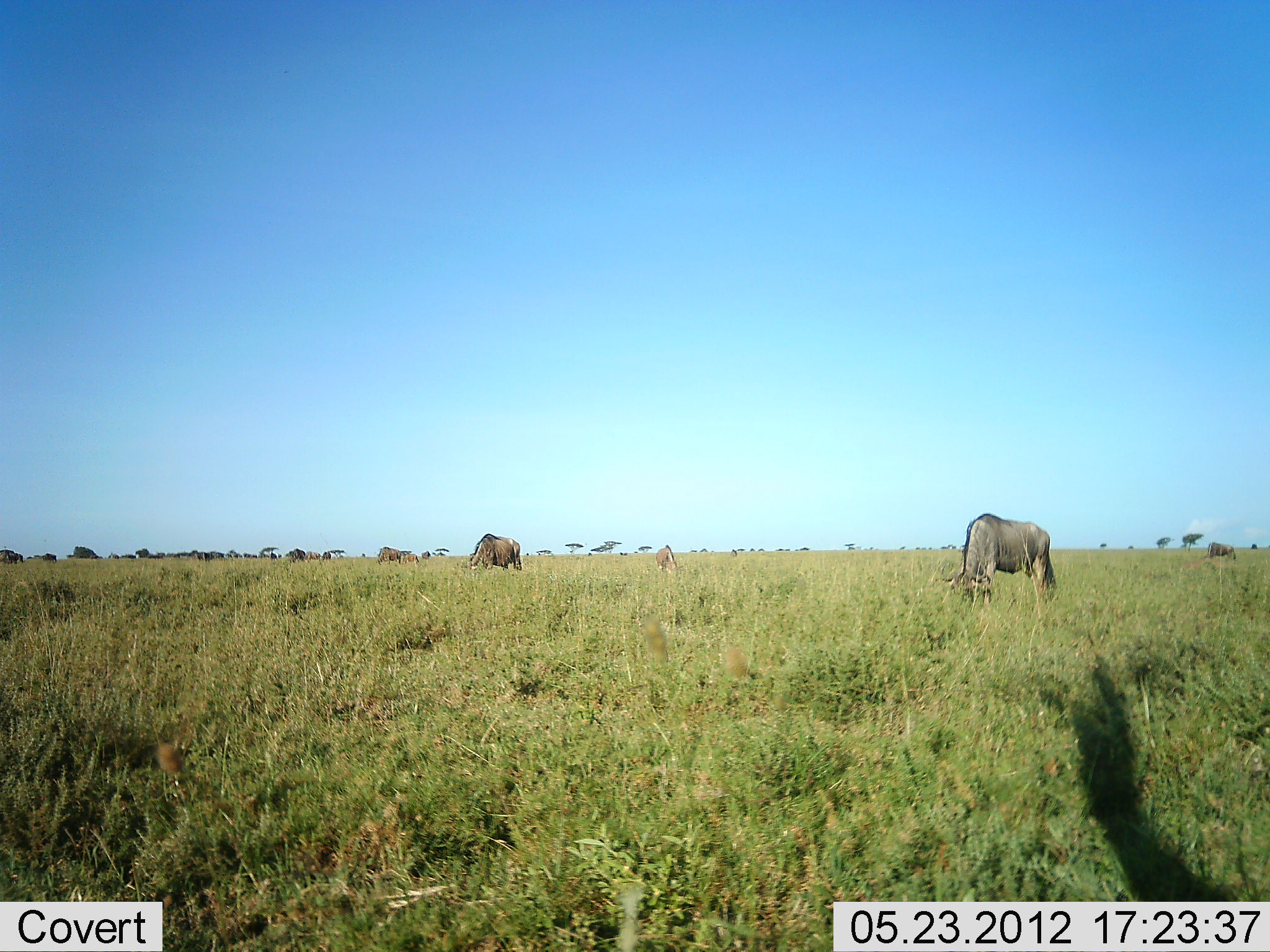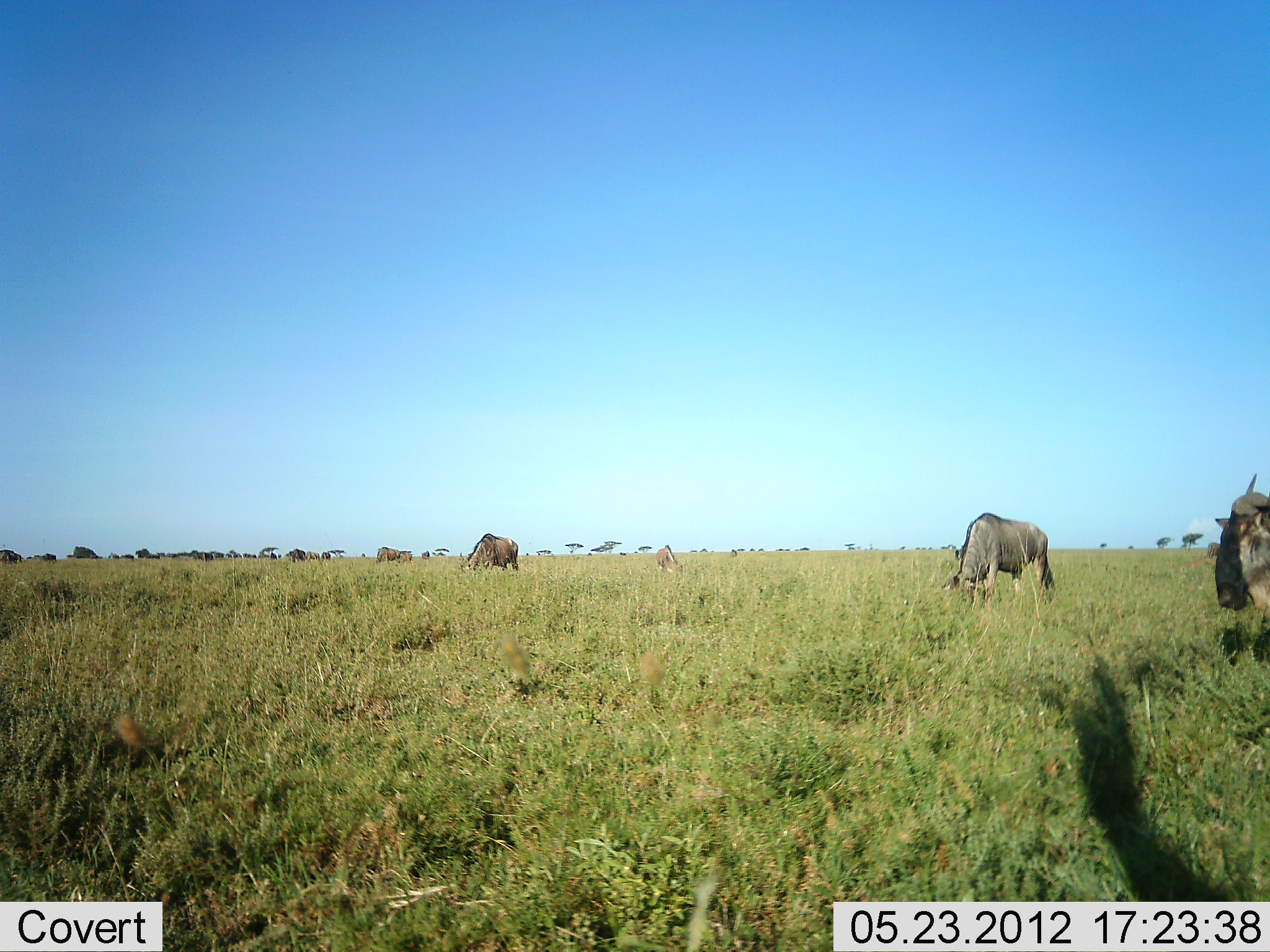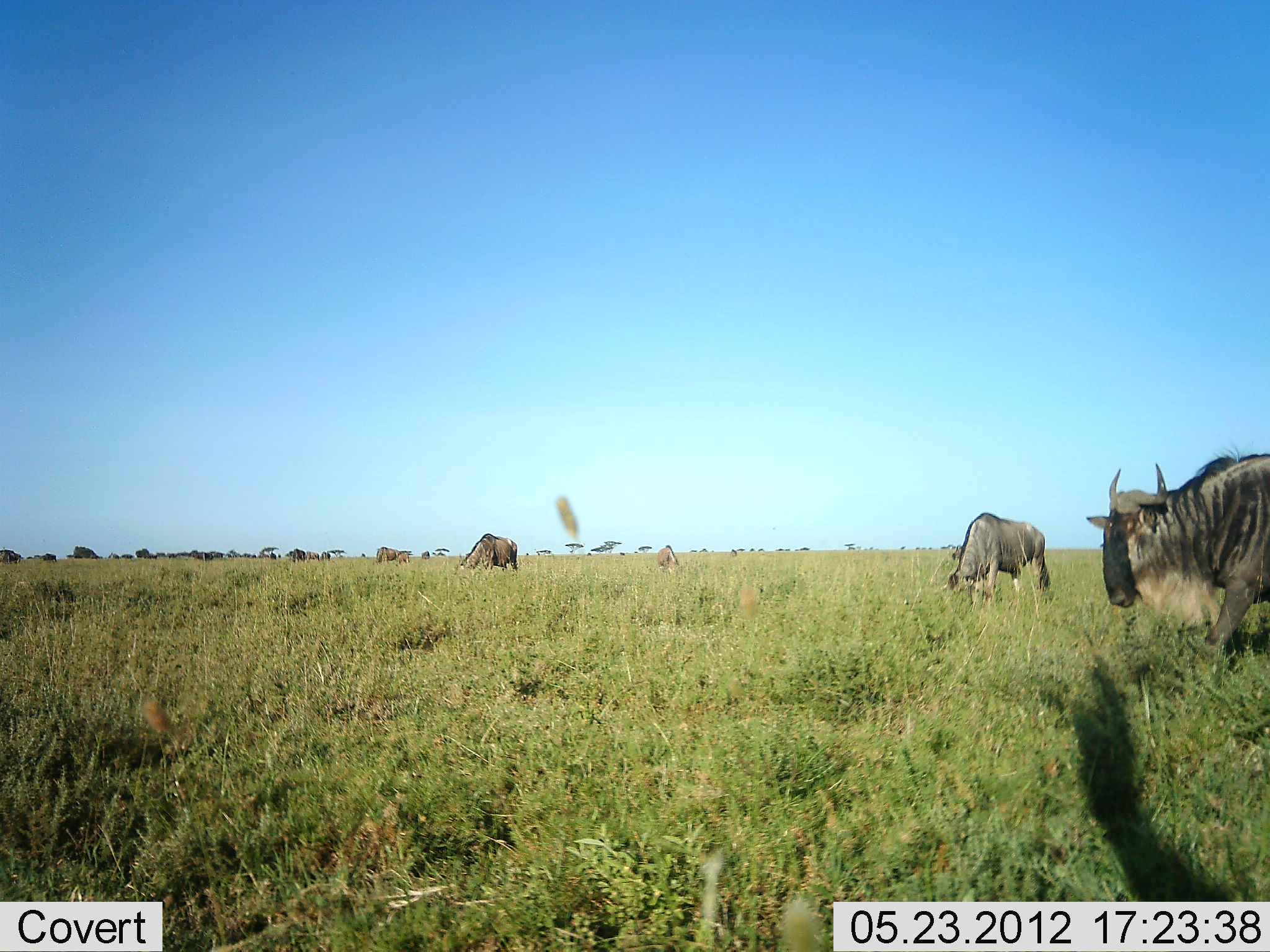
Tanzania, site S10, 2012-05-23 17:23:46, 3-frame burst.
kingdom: Animalia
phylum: Chordata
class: Mammalia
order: Artiodactyla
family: Bovidae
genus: Connochaetes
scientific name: Connochaetes taurinus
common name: blue wildebeest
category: wildebeest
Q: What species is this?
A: Wildebeest (blue wildebeest) (Connochaetes taurinus).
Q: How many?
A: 11-50.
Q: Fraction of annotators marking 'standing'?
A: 70%.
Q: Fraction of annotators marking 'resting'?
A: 0%.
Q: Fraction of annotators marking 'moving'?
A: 50%.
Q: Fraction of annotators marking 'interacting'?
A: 0%.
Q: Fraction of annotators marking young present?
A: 0%.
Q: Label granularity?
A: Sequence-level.